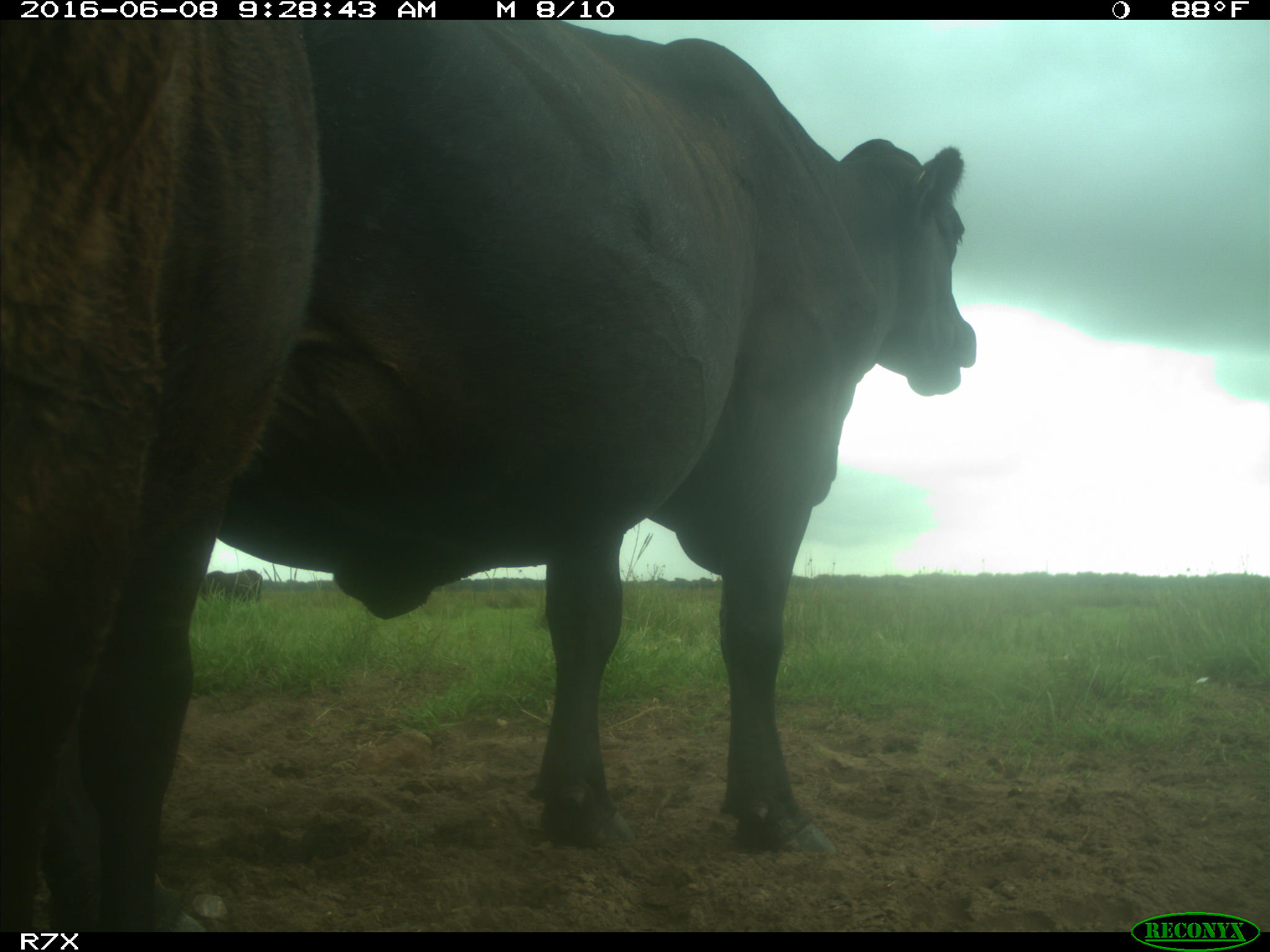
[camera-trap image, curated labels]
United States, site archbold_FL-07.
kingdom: Animalia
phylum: Chordata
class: Mammalia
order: Artiodactyla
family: Bovidae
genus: Bos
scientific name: Bos taurus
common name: domestic cow